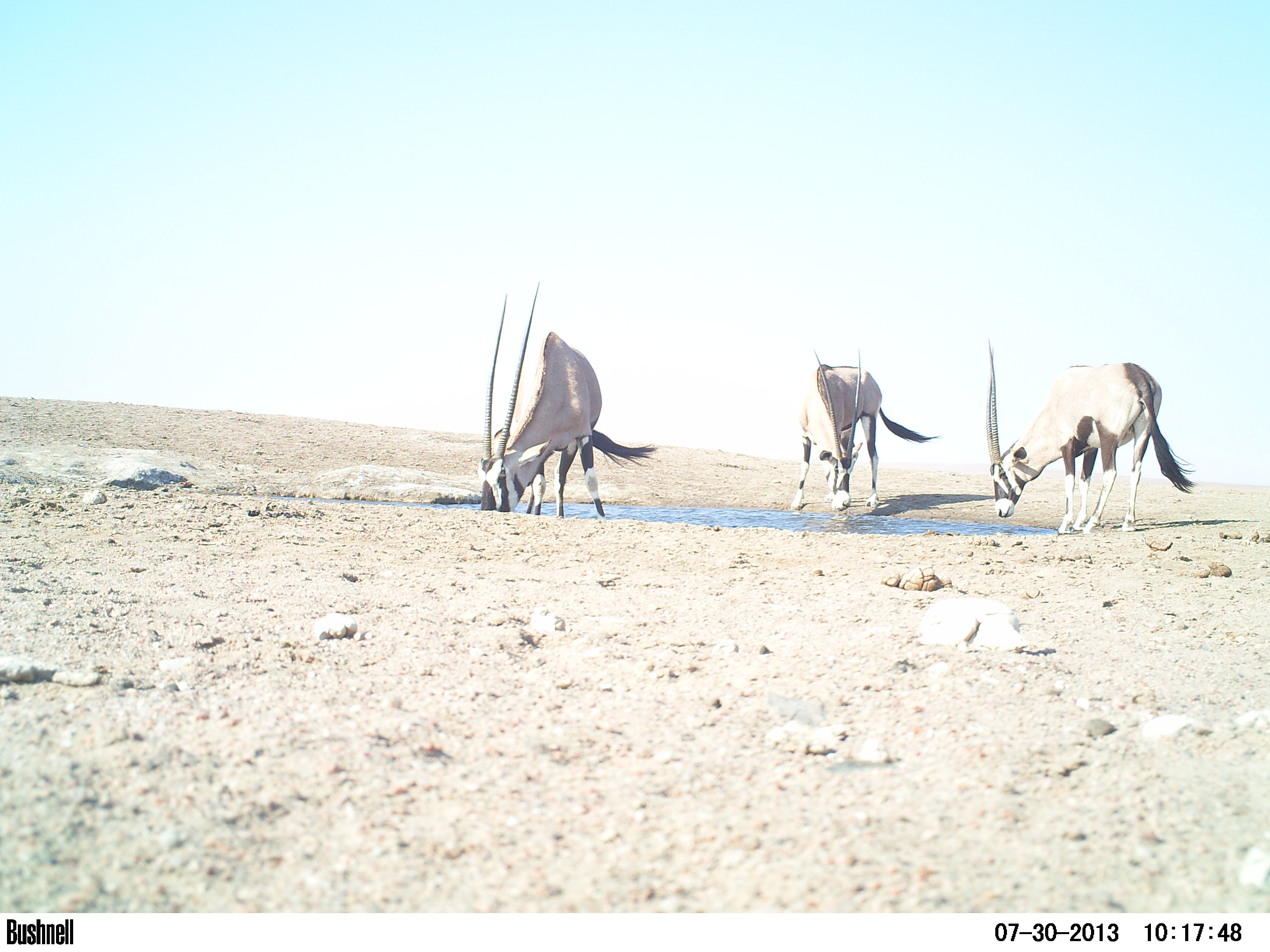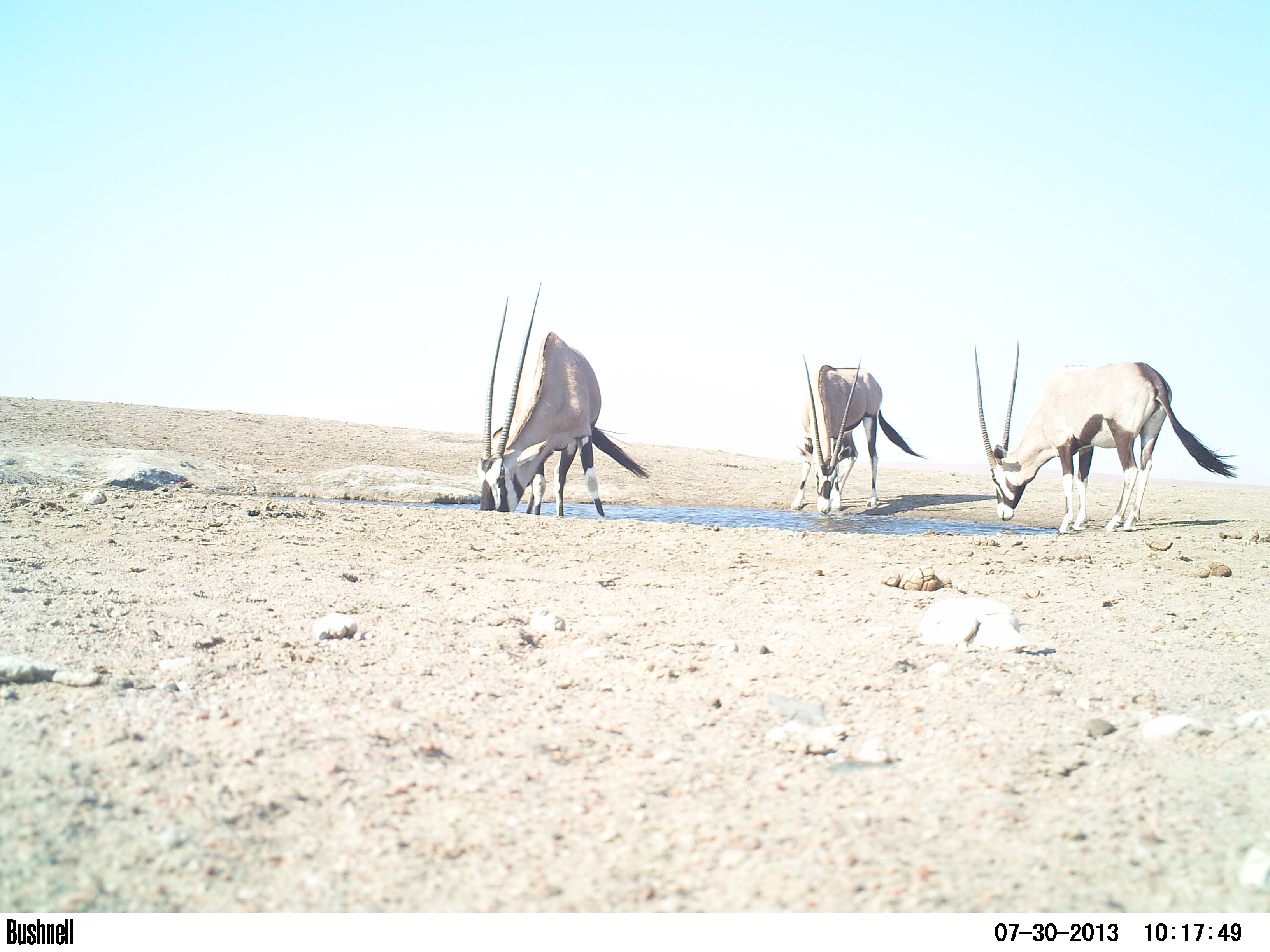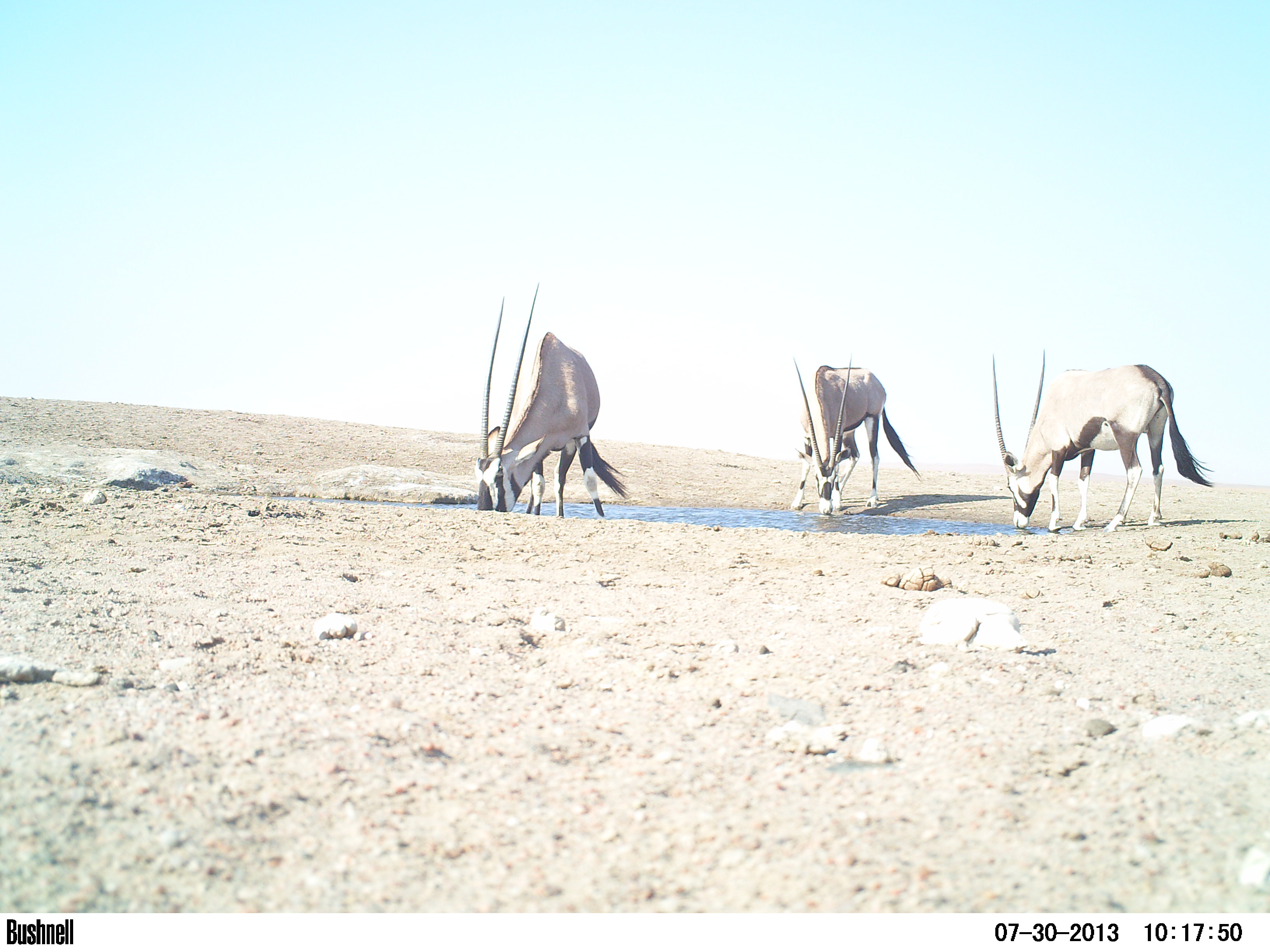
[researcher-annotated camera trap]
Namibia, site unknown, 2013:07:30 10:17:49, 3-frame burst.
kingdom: Animalia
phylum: Chordata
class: Mammalia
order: Artiodactyla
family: Bovidae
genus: Oryx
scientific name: Oryx gazella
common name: gemsbok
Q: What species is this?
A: Oryx gazella (gemsbok).